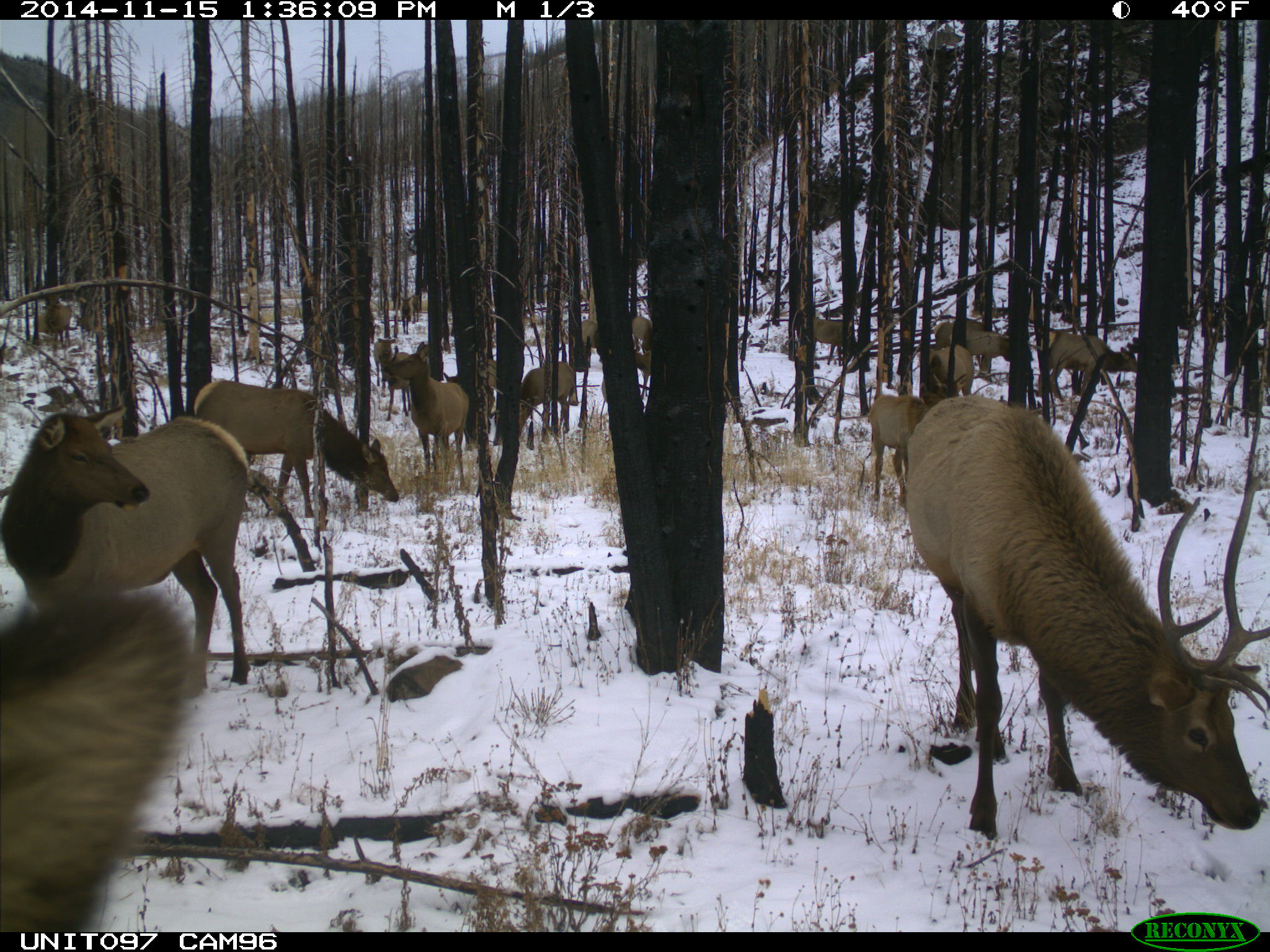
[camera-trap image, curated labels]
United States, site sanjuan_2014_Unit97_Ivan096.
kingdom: Animalia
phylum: Chordata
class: Mammalia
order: Artiodactyla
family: Cervidae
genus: Cervus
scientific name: Cervus elaphus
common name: red deer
Cervus elaphus (red deer).